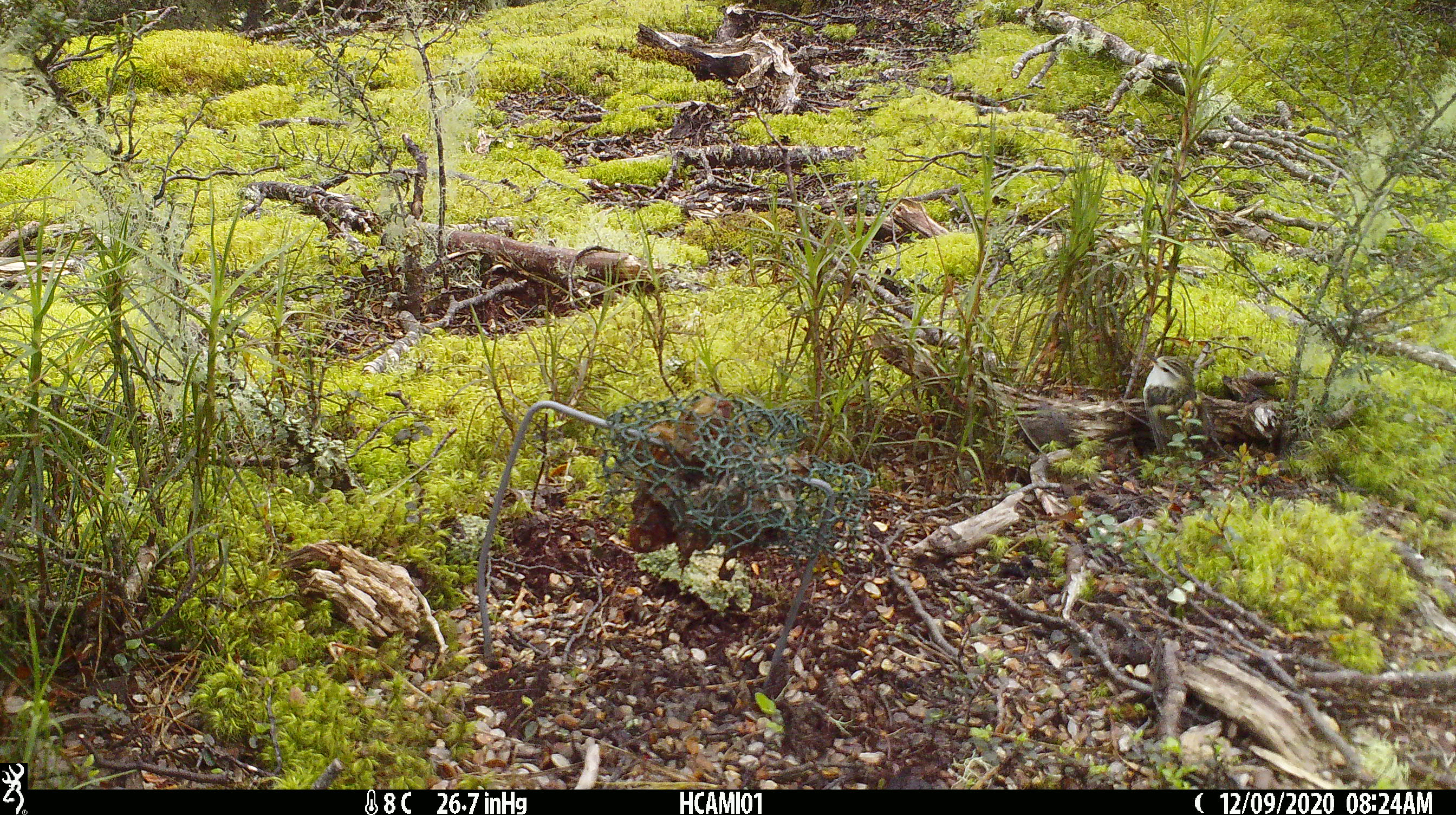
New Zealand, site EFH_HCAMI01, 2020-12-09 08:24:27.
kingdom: Animalia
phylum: Chordata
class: Aves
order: Passeriformes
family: Acanthisittidae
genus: Acanthisitta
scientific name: Acanthisitta chloris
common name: rifleman